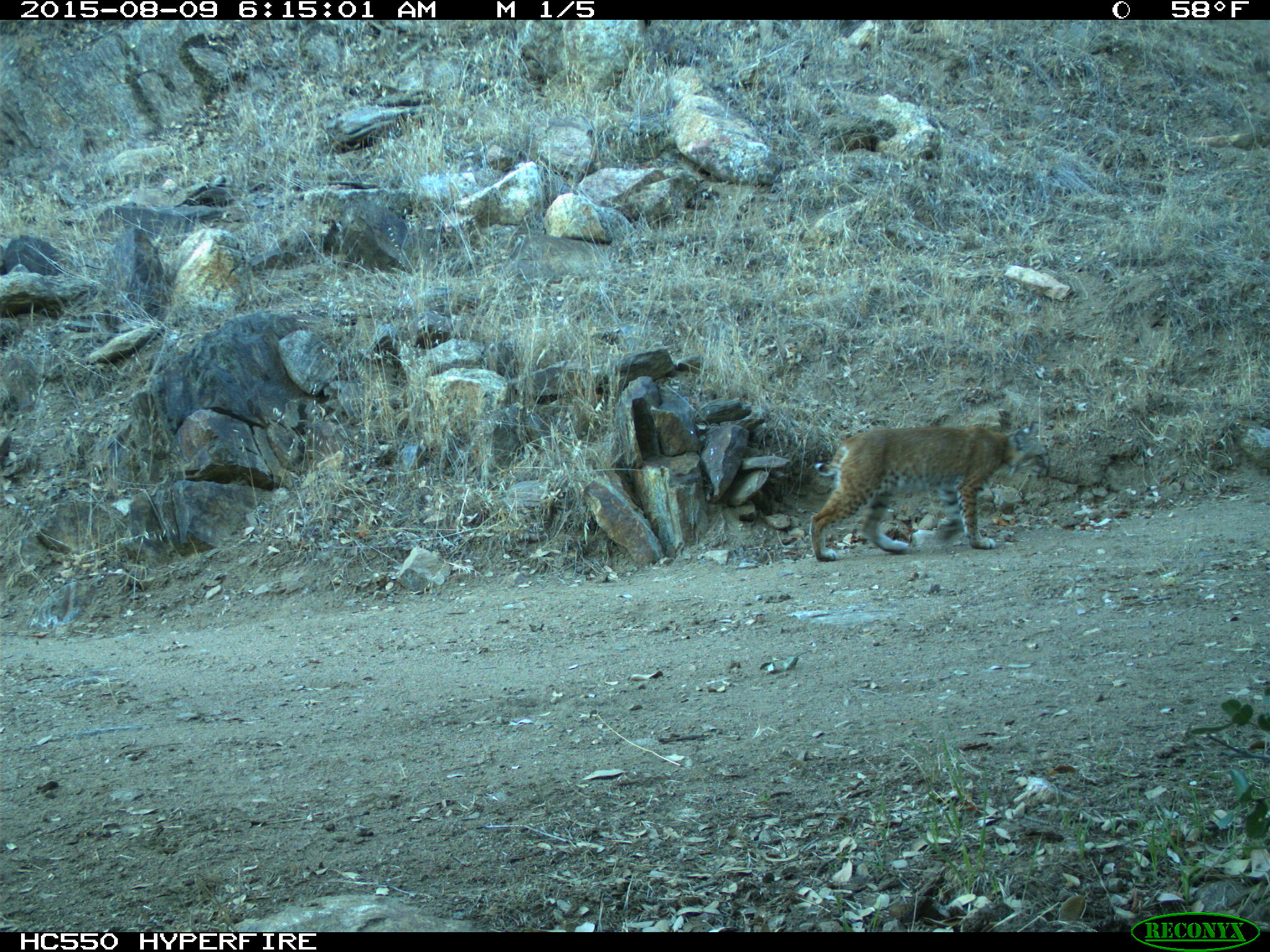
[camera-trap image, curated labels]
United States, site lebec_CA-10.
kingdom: Animalia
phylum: Chordata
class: Mammalia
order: Carnivora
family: Felidae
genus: Lynx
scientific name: Lynx rufus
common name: bobcat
Lynx rufus (bobcat).